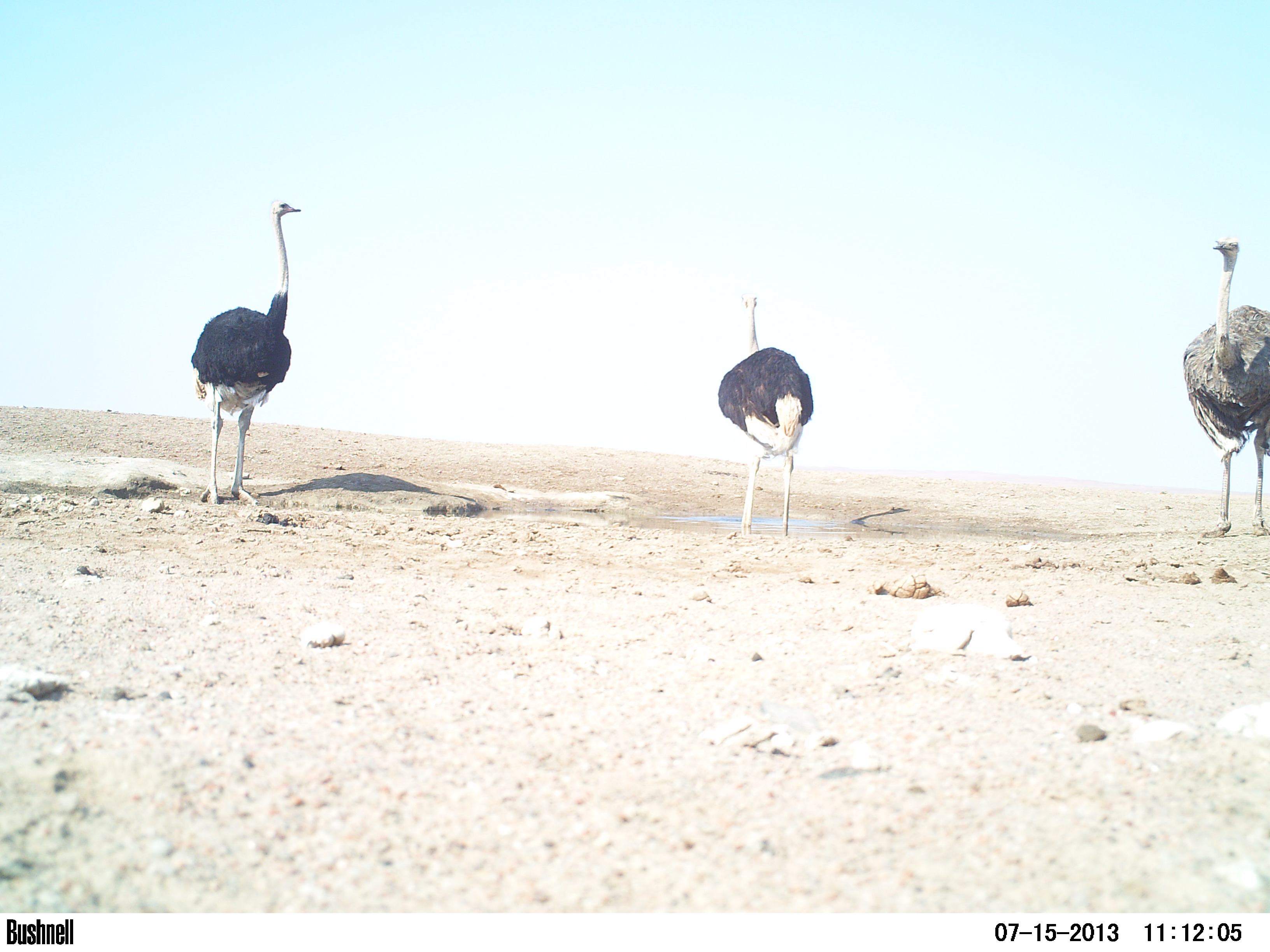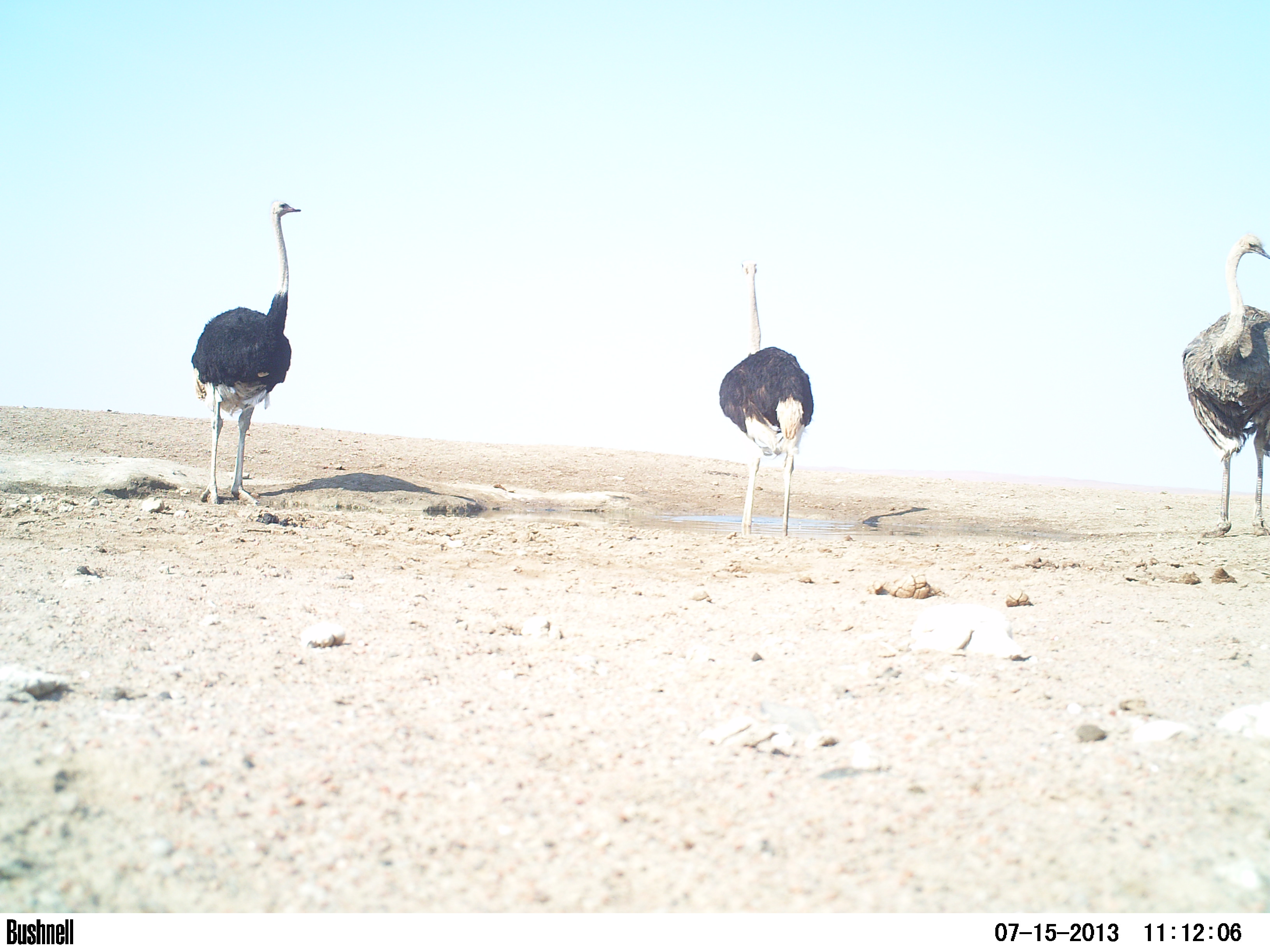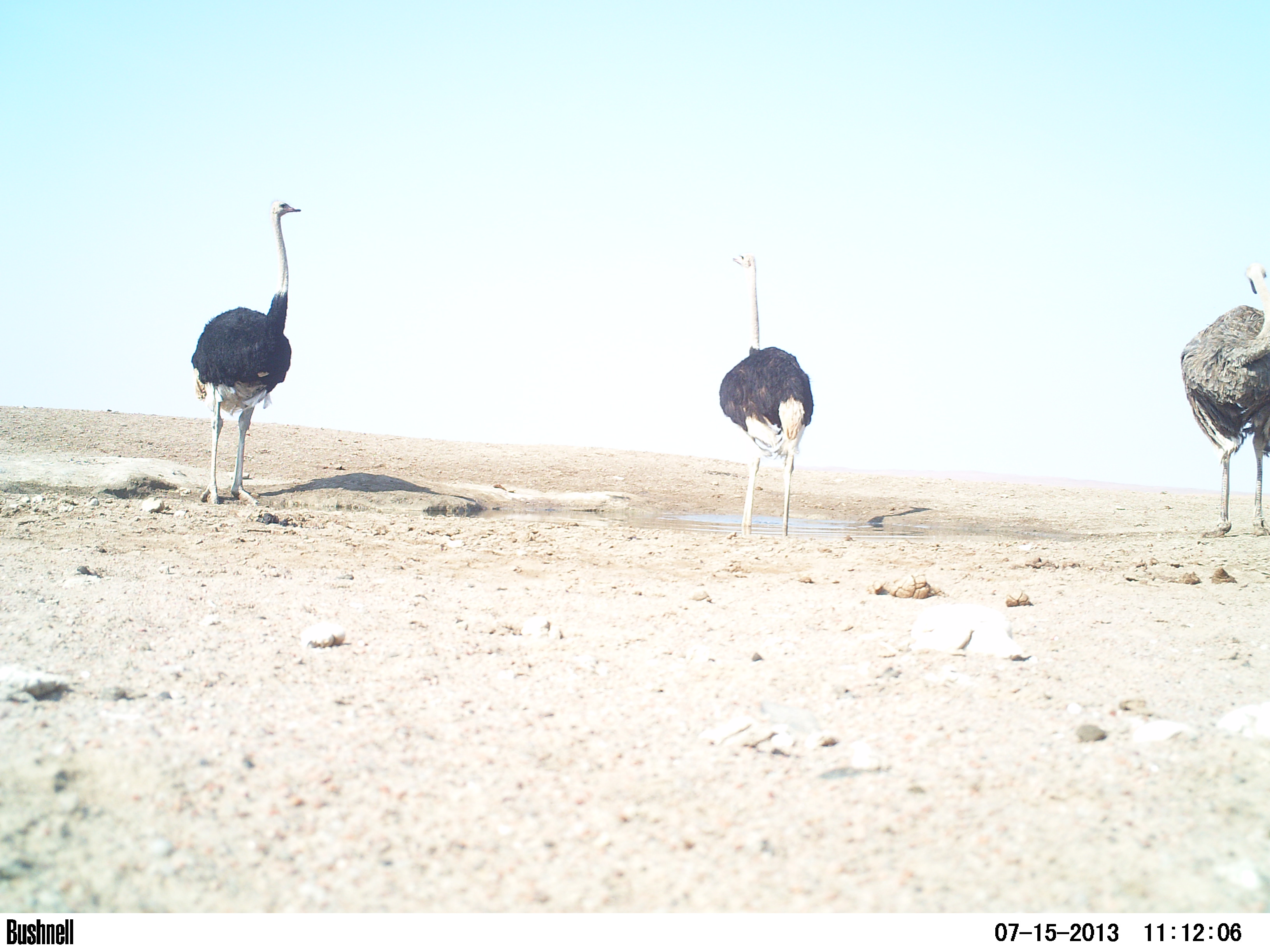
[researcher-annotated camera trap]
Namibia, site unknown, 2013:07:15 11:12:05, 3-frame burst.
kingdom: Animalia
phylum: Chordata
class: Aves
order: Struthioniformes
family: Struthionidae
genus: Struthio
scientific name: Struthio camelus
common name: common ostrich